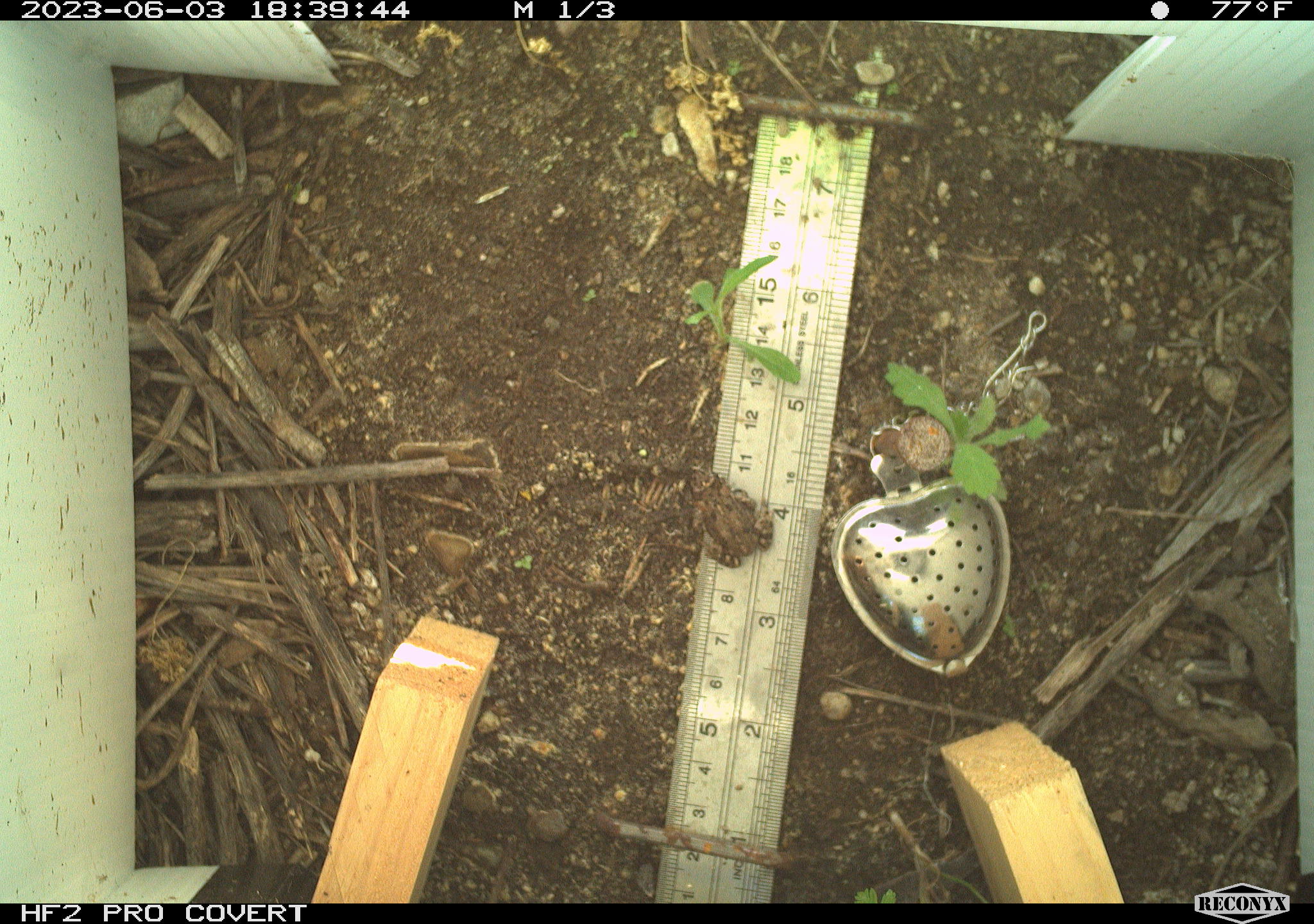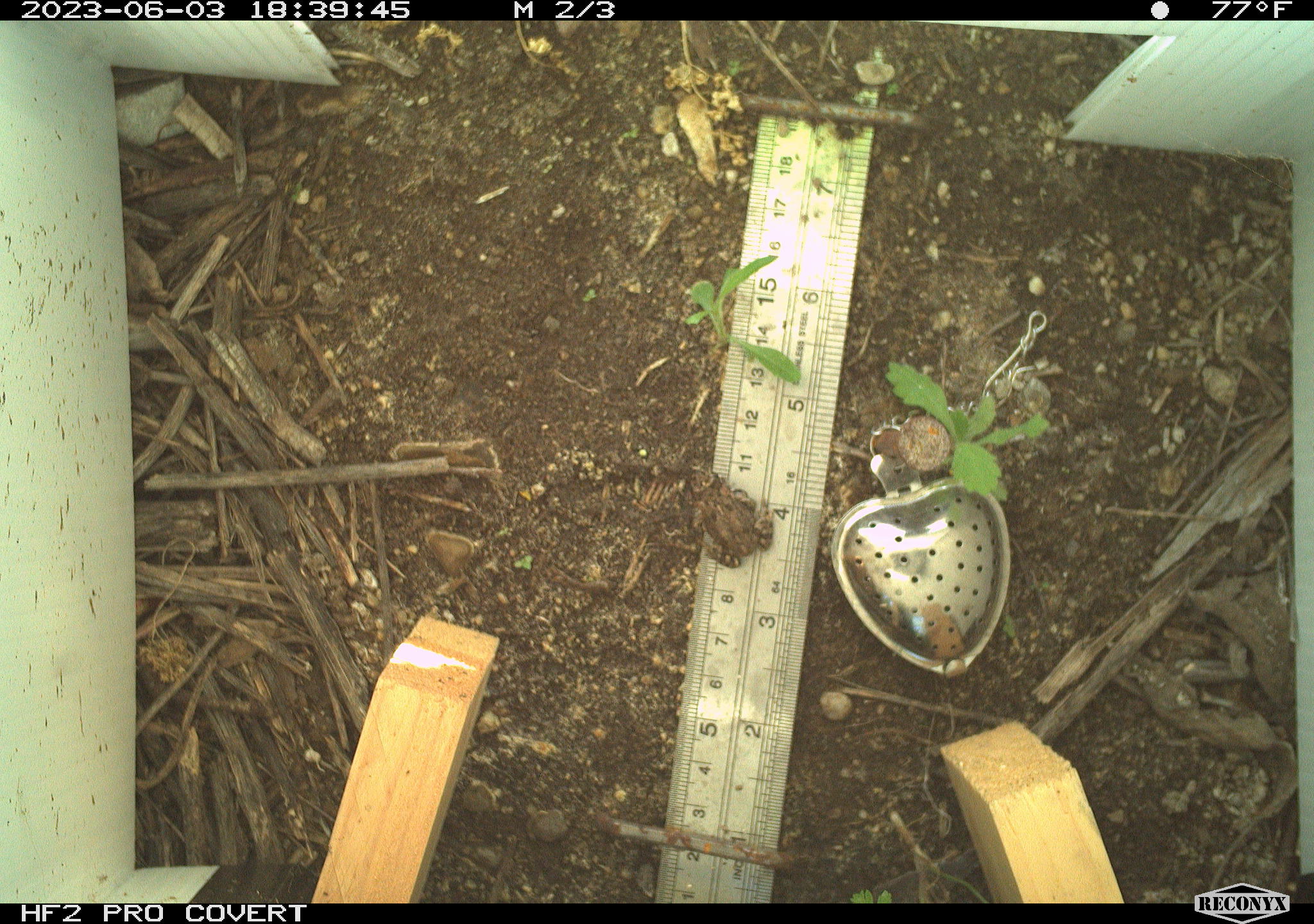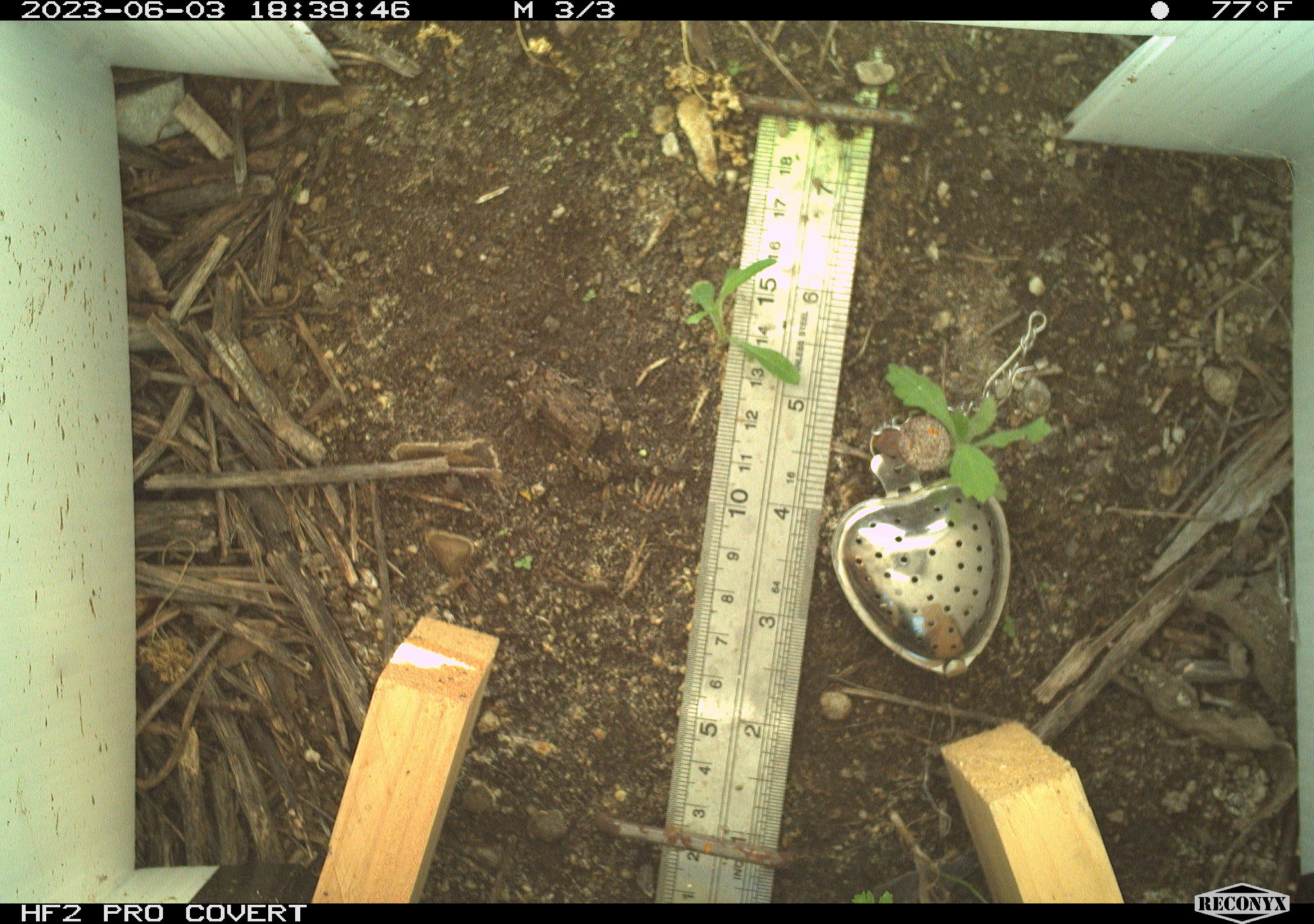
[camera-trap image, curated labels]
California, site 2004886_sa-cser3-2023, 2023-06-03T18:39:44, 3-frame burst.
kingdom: Animalia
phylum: Chordata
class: Amphibia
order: Anura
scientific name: Anura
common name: frogs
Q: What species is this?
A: Frogs (Anura).